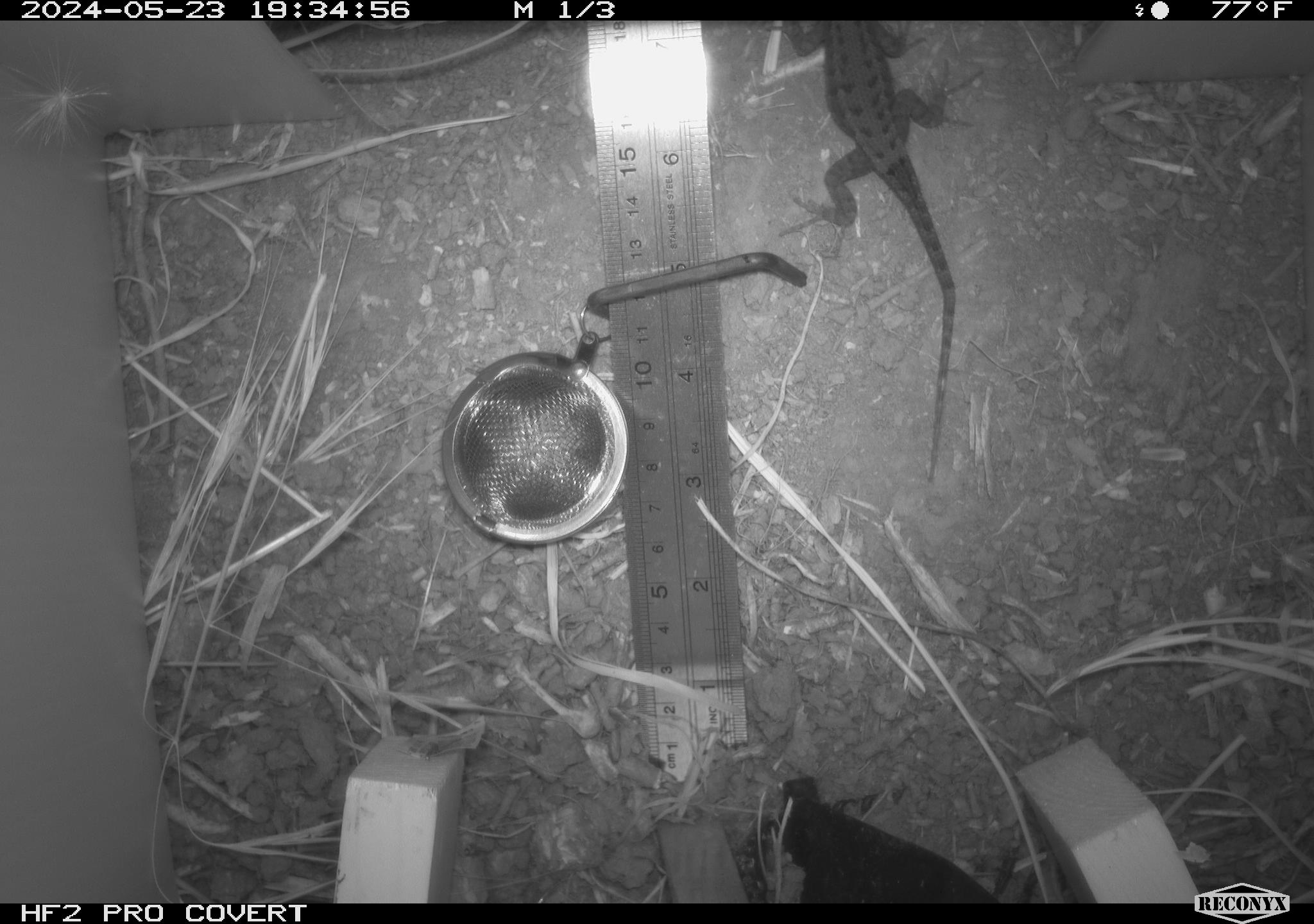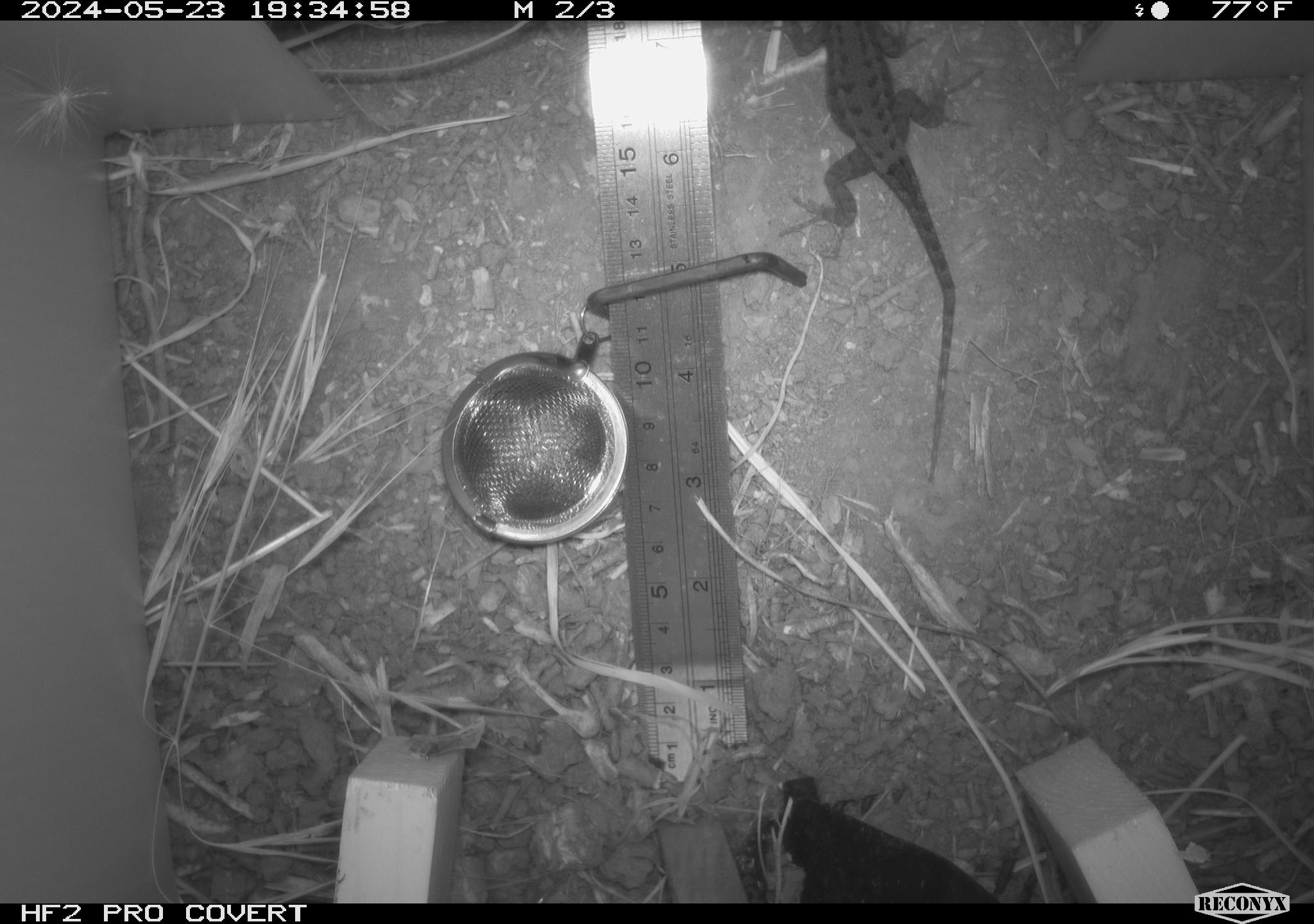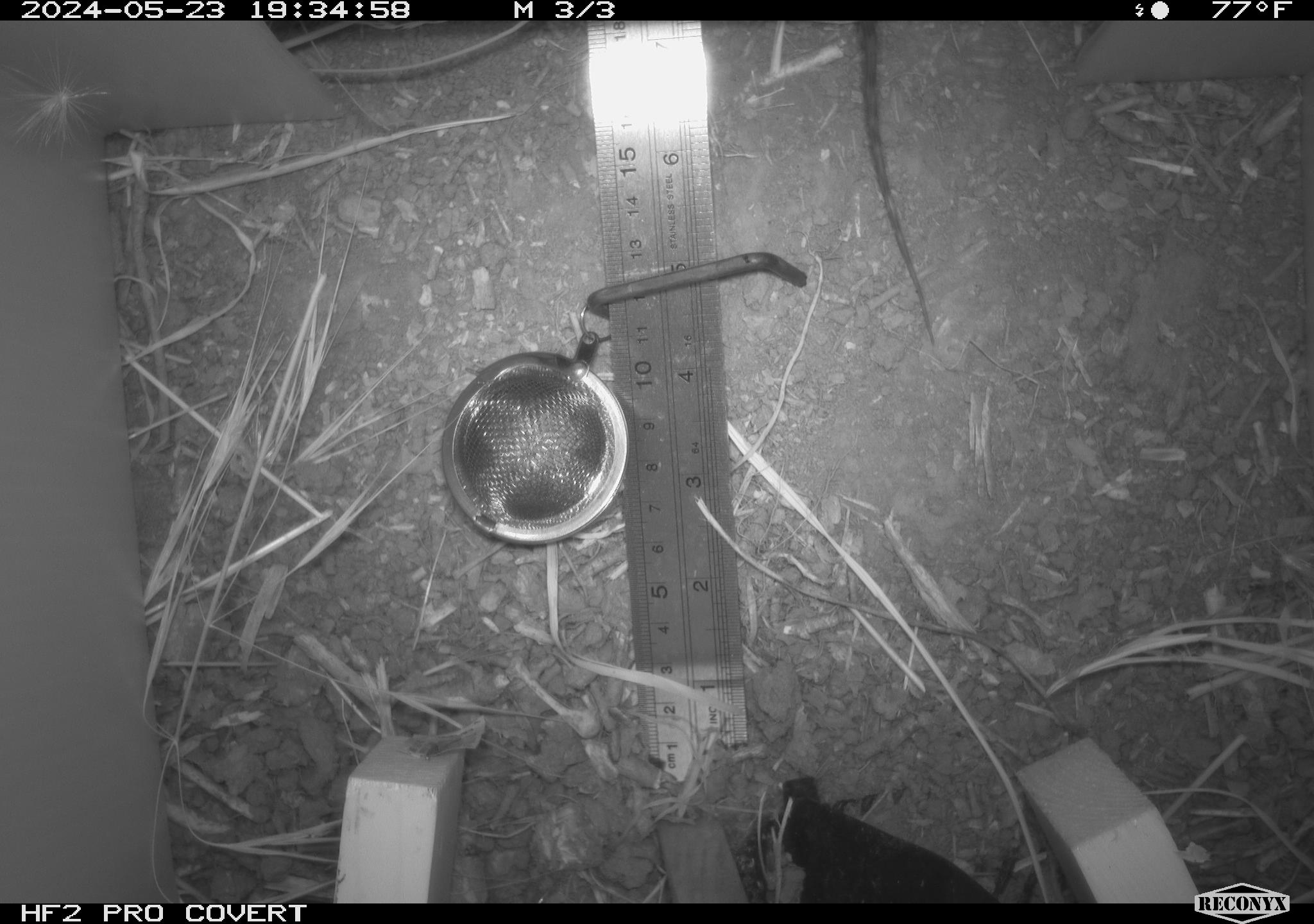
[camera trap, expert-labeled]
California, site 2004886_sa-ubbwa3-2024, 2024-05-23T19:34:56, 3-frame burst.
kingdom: Animalia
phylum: Chordata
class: Reptilia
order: Squamata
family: Phrynosomatidae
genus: Sceloporus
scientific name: Sceloporus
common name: spiny lizards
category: sceloporus species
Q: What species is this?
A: Sceloporus species (spiny lizards) (Sceloporus).